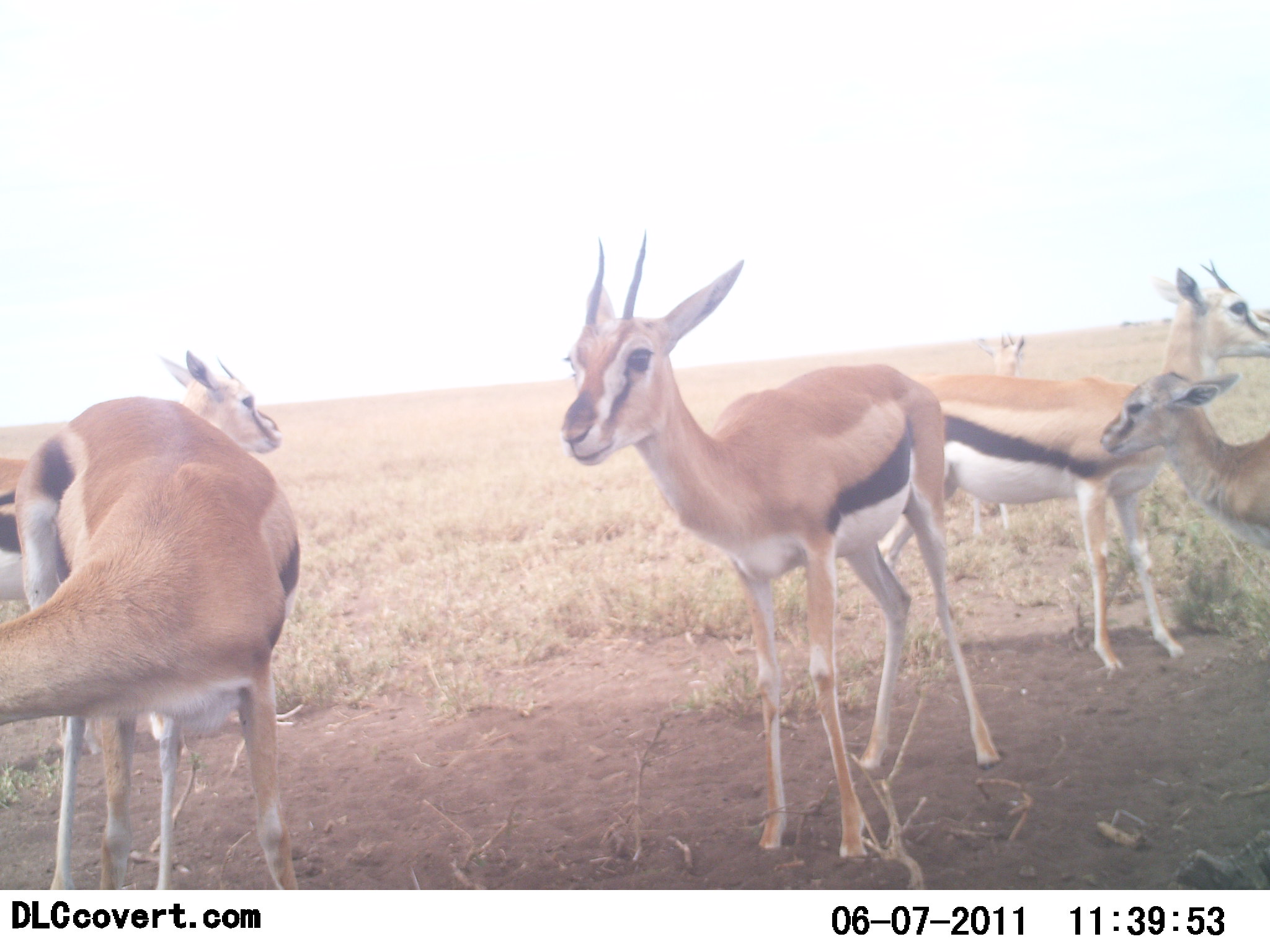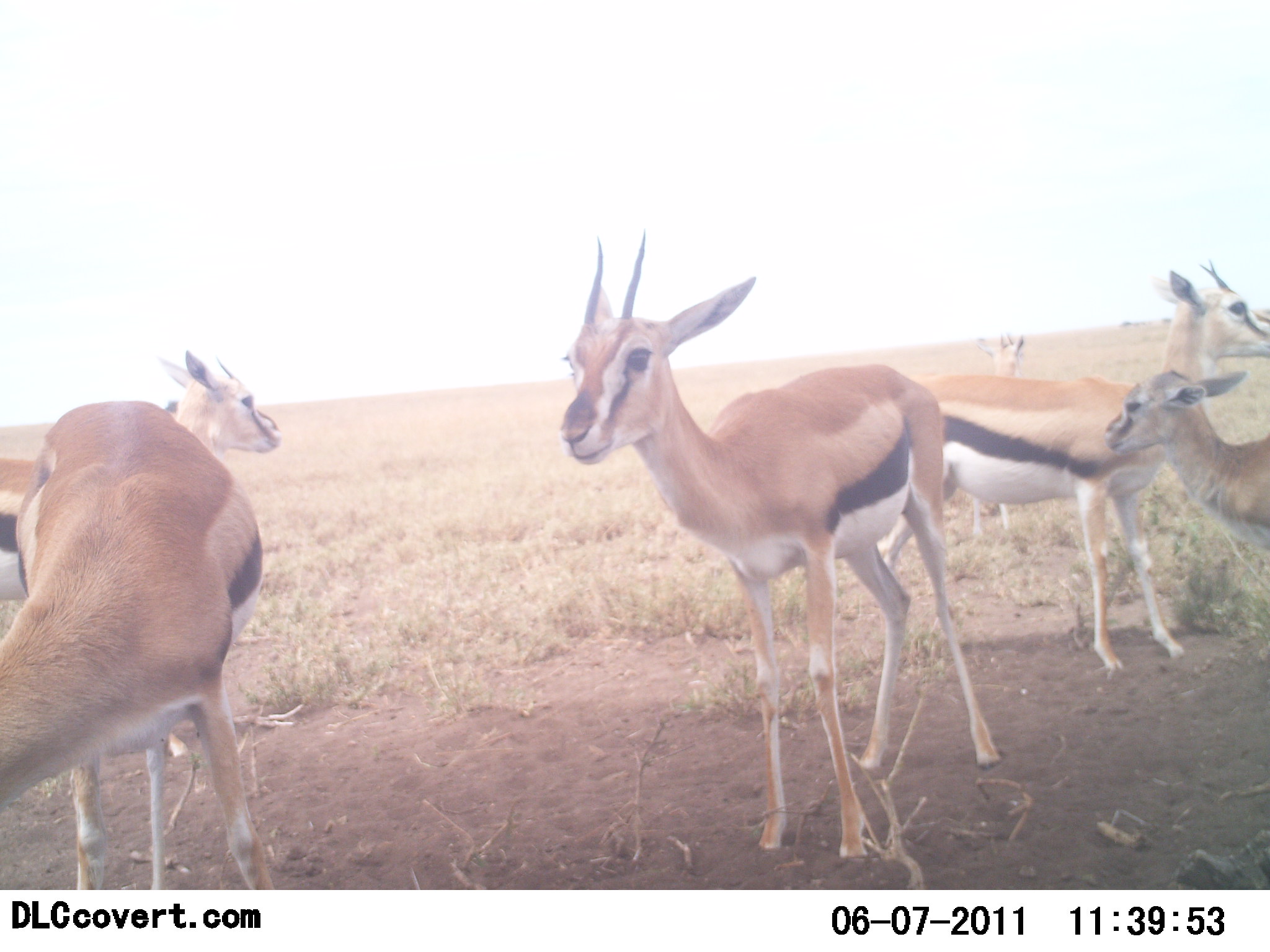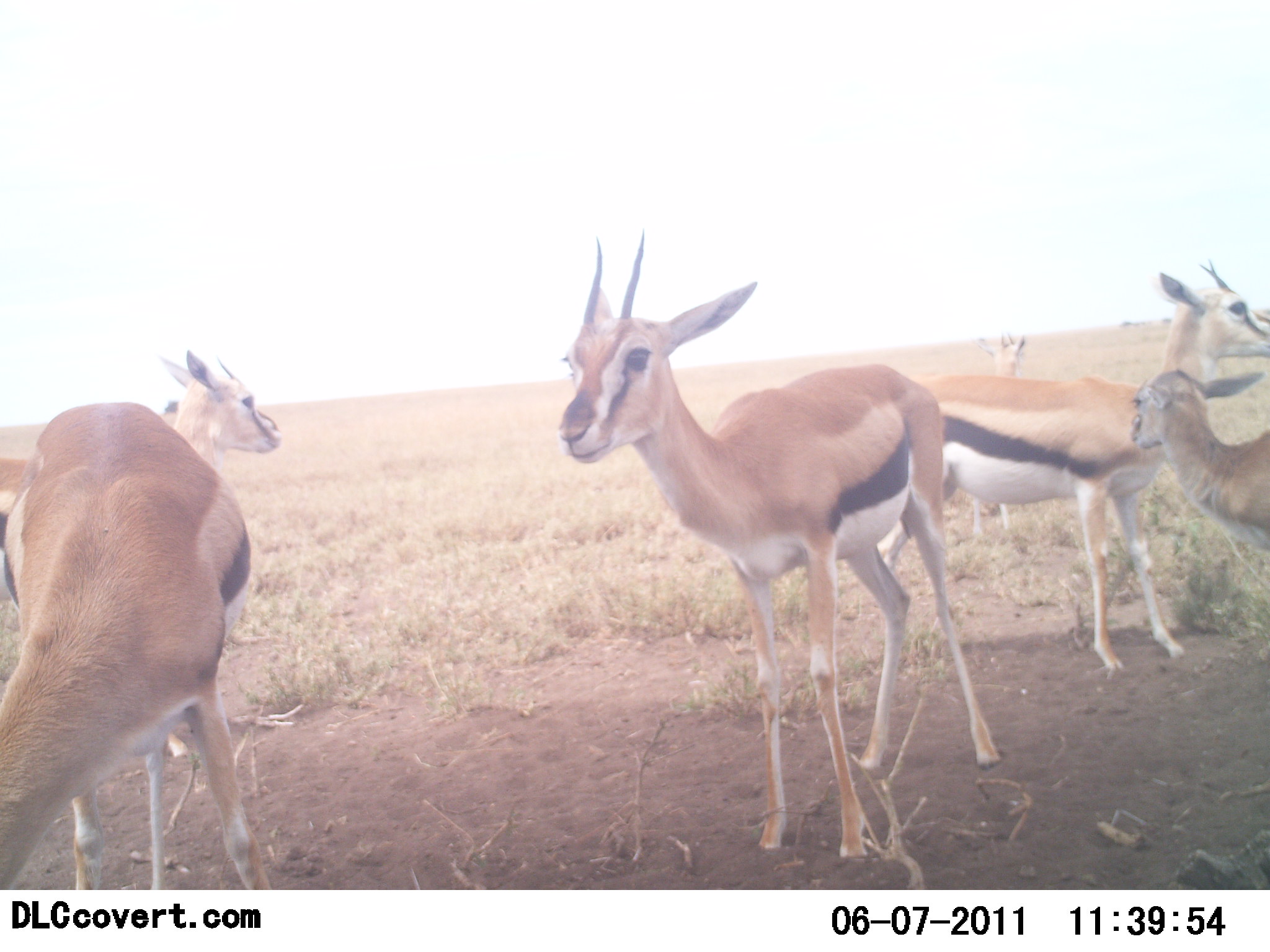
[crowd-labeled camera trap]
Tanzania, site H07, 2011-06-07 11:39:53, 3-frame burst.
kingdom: Animalia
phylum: Chordata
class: Mammalia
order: Artiodactyla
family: Bovidae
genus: Eudorcas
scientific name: Eudorcas thomsonii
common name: thomson's gazelle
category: gazellethomsons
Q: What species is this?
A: Gazellethomsons (thomson's gazelle) (Eudorcas thomsonii).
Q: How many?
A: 6.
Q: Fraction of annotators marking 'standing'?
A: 100%.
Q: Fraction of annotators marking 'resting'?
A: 8%.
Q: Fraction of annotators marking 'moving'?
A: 0%.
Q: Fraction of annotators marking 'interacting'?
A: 0%.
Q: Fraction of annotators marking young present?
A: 25%.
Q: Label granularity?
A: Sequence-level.